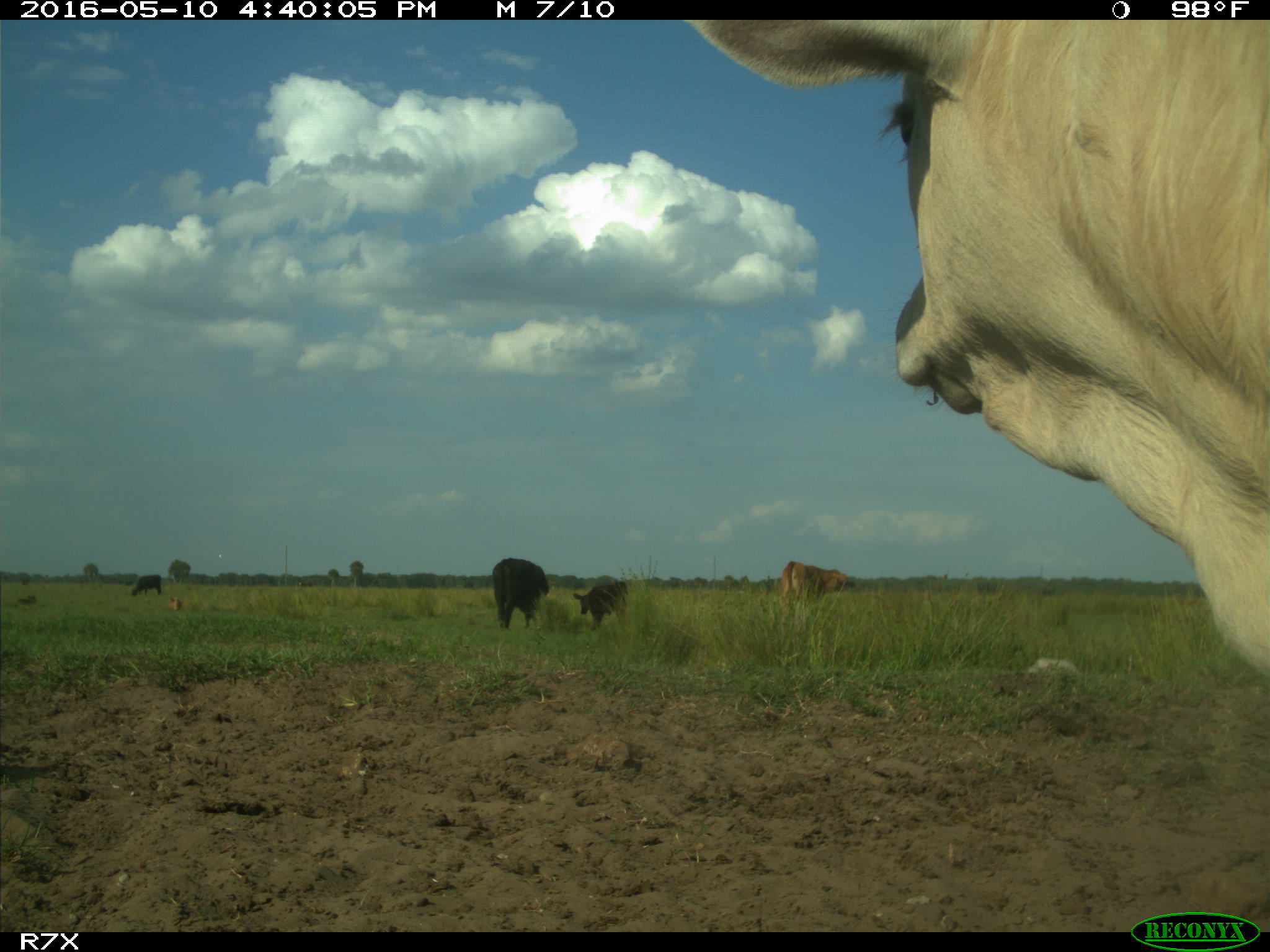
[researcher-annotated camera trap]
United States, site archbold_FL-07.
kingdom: Animalia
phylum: Chordata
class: Mammalia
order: Artiodactyla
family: Bovidae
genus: Bos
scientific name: Bos taurus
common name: domestic cow